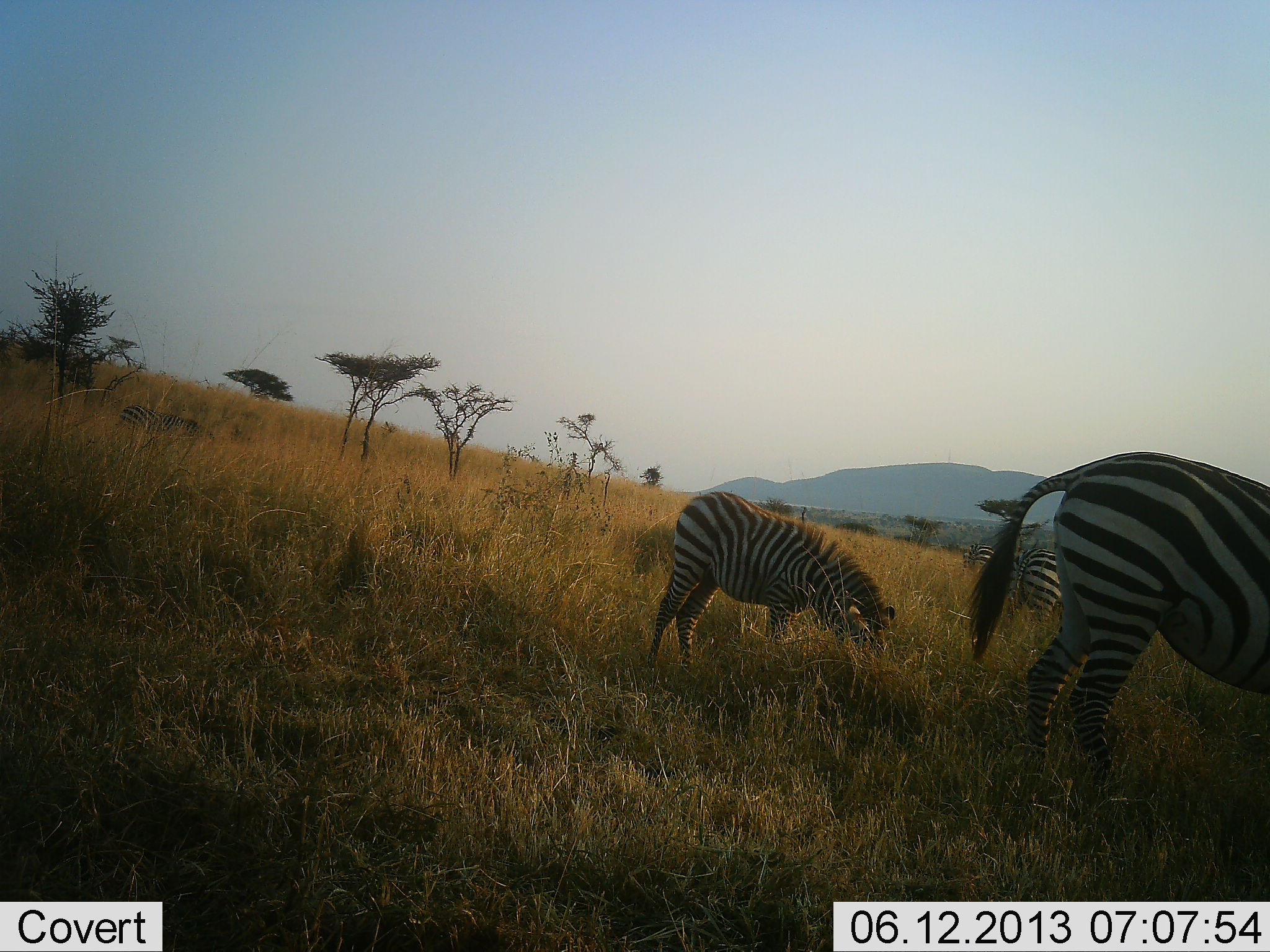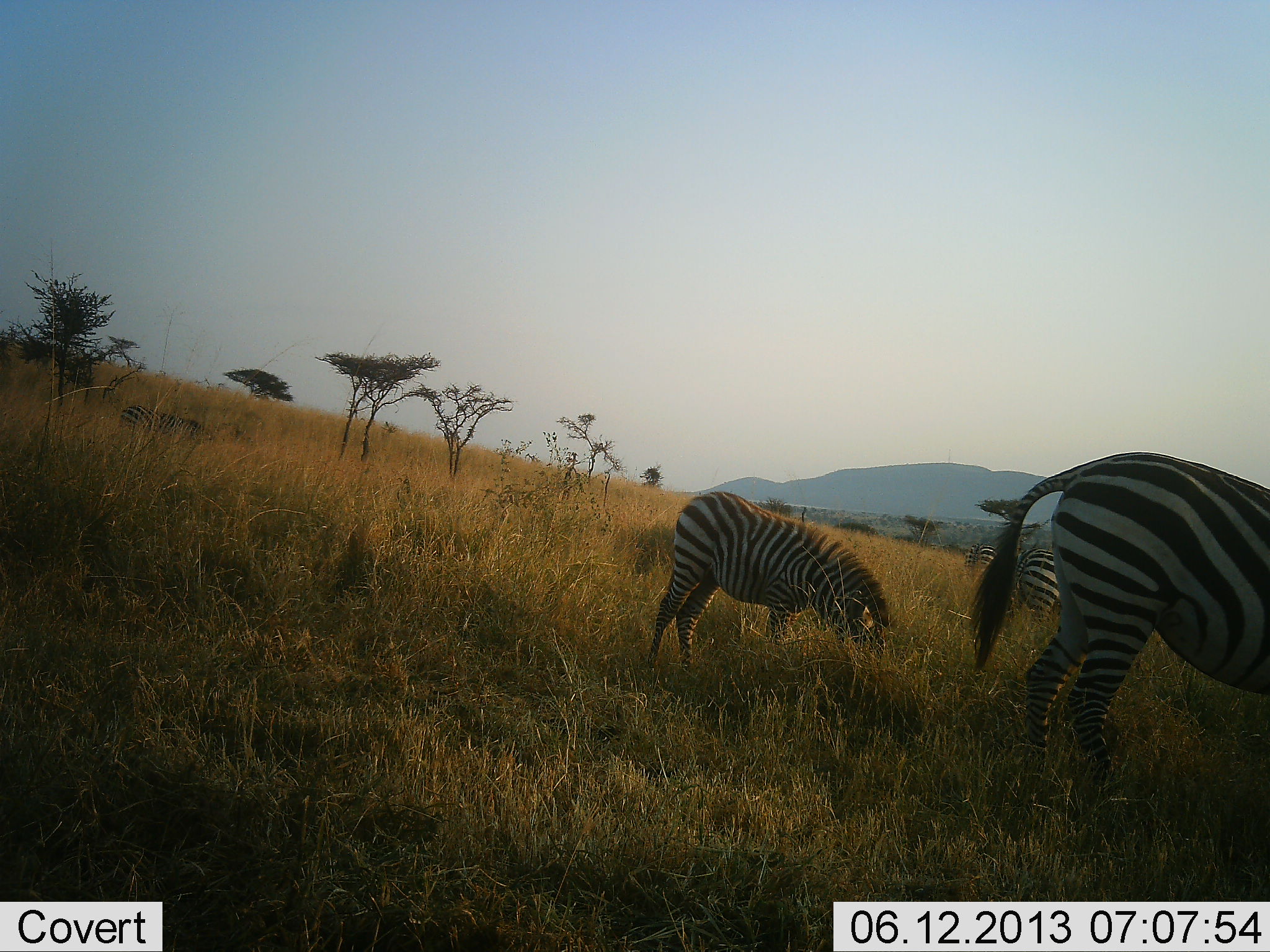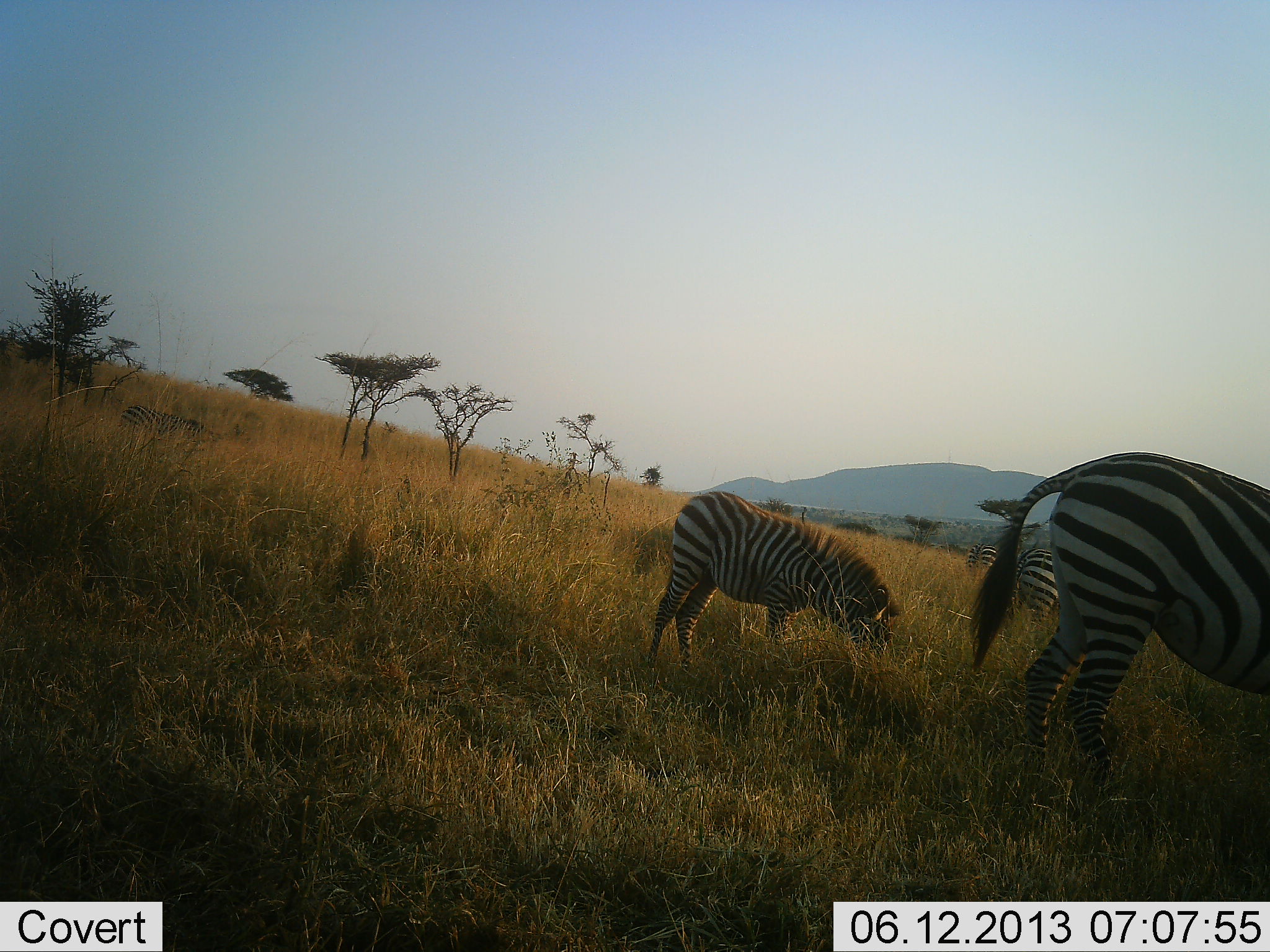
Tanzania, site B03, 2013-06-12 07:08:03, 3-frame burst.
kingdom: Animalia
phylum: Chordata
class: Mammalia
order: Perissodactyla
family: Equidae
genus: Equus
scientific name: Equus quagga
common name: plains zebra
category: zebra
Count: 4.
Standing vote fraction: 35%.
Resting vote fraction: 0%.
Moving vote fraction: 0%.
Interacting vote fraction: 0%.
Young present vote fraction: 25%.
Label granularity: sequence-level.